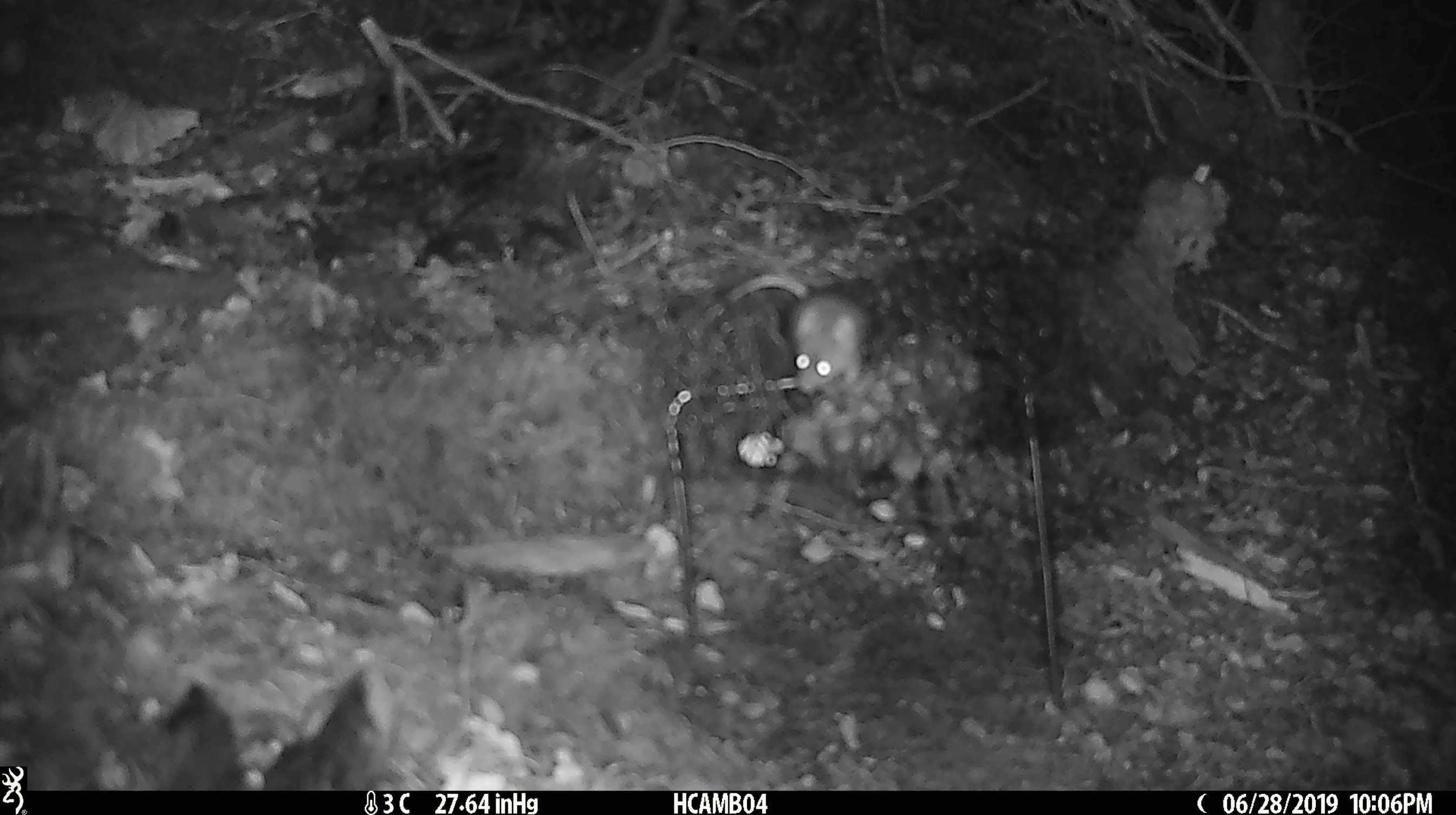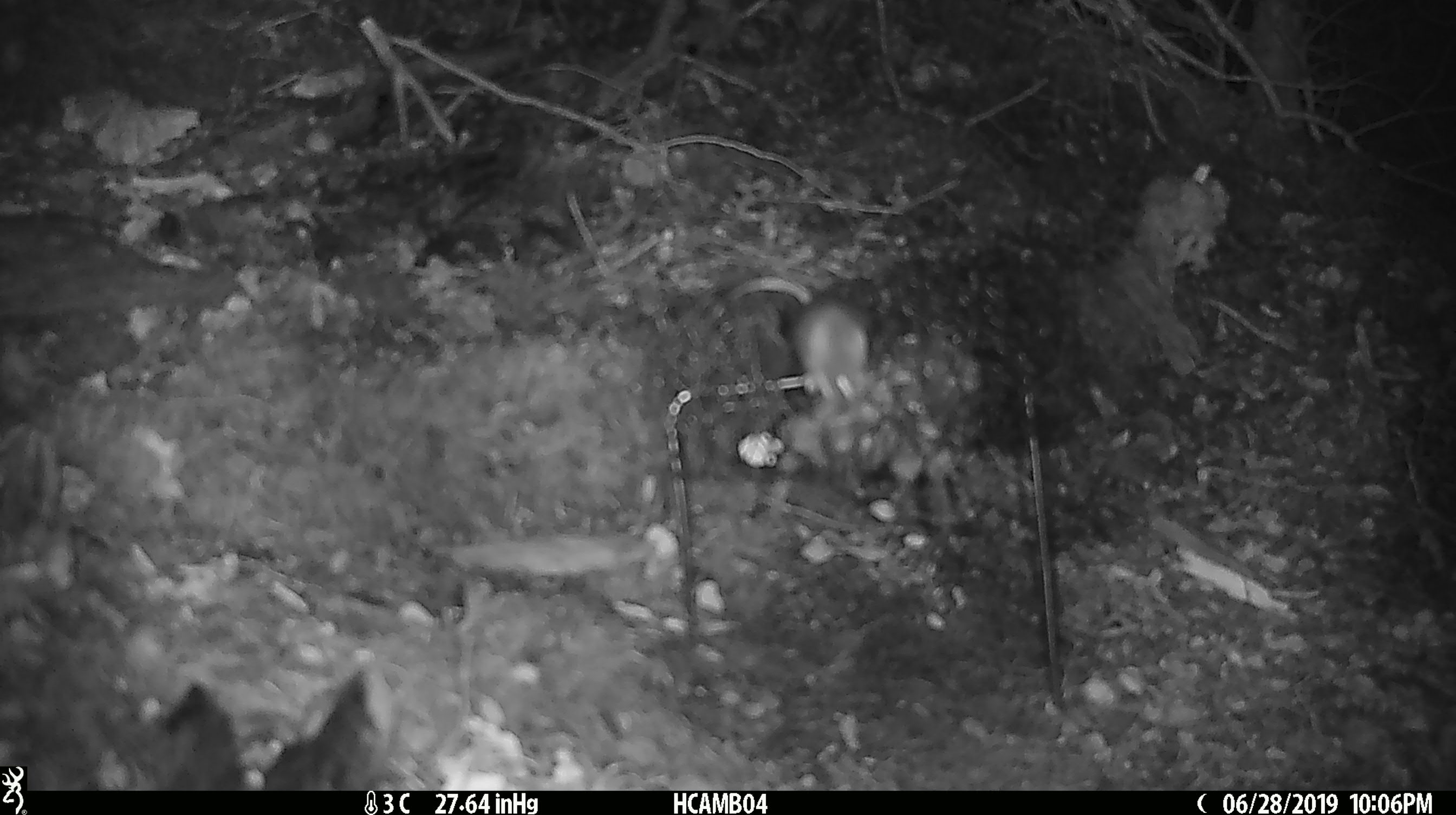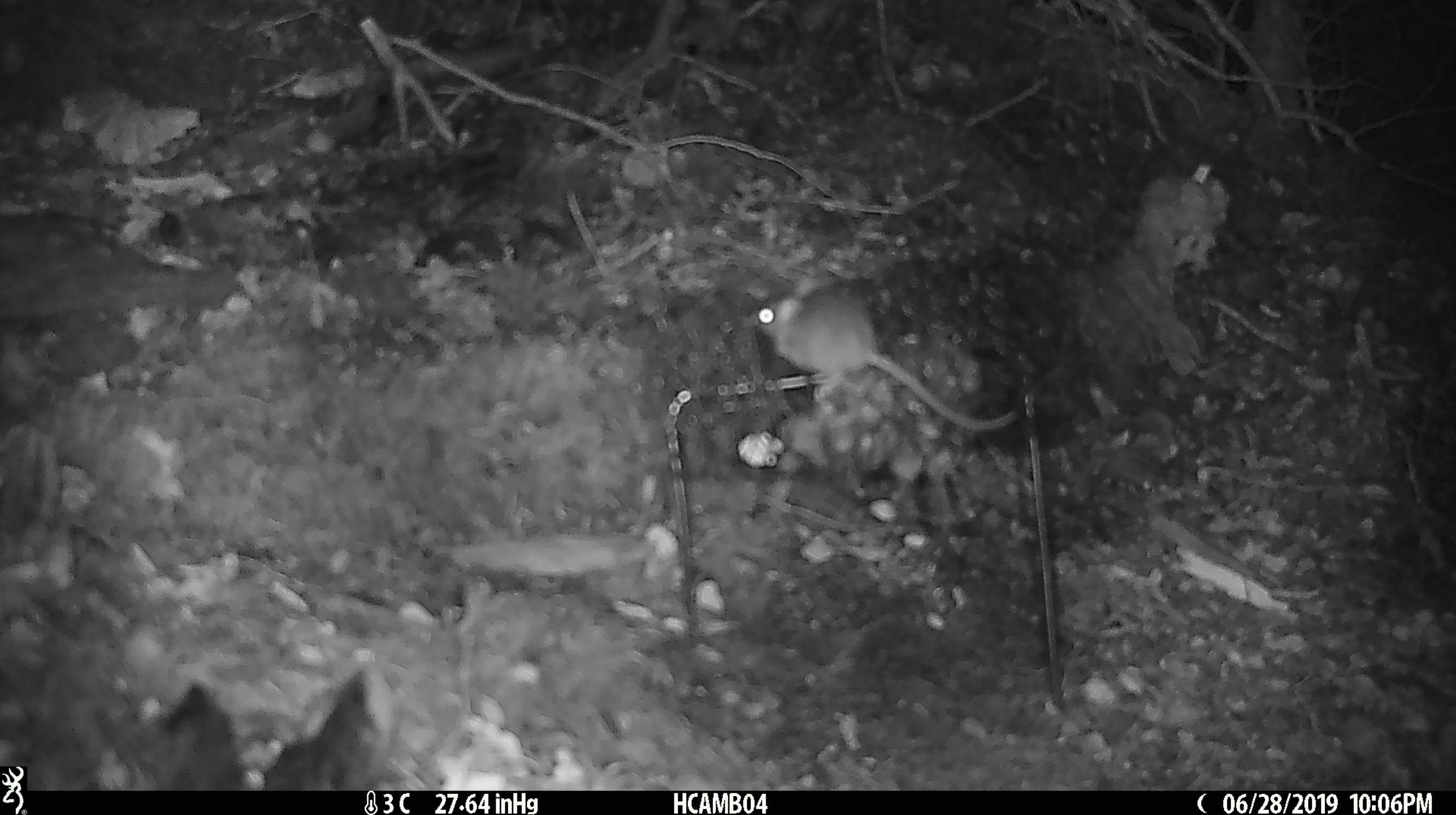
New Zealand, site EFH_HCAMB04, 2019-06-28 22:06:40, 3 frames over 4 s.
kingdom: Animalia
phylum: Chordata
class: Mammalia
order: Rodentia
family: Muridae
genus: Mus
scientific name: Mus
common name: mouse